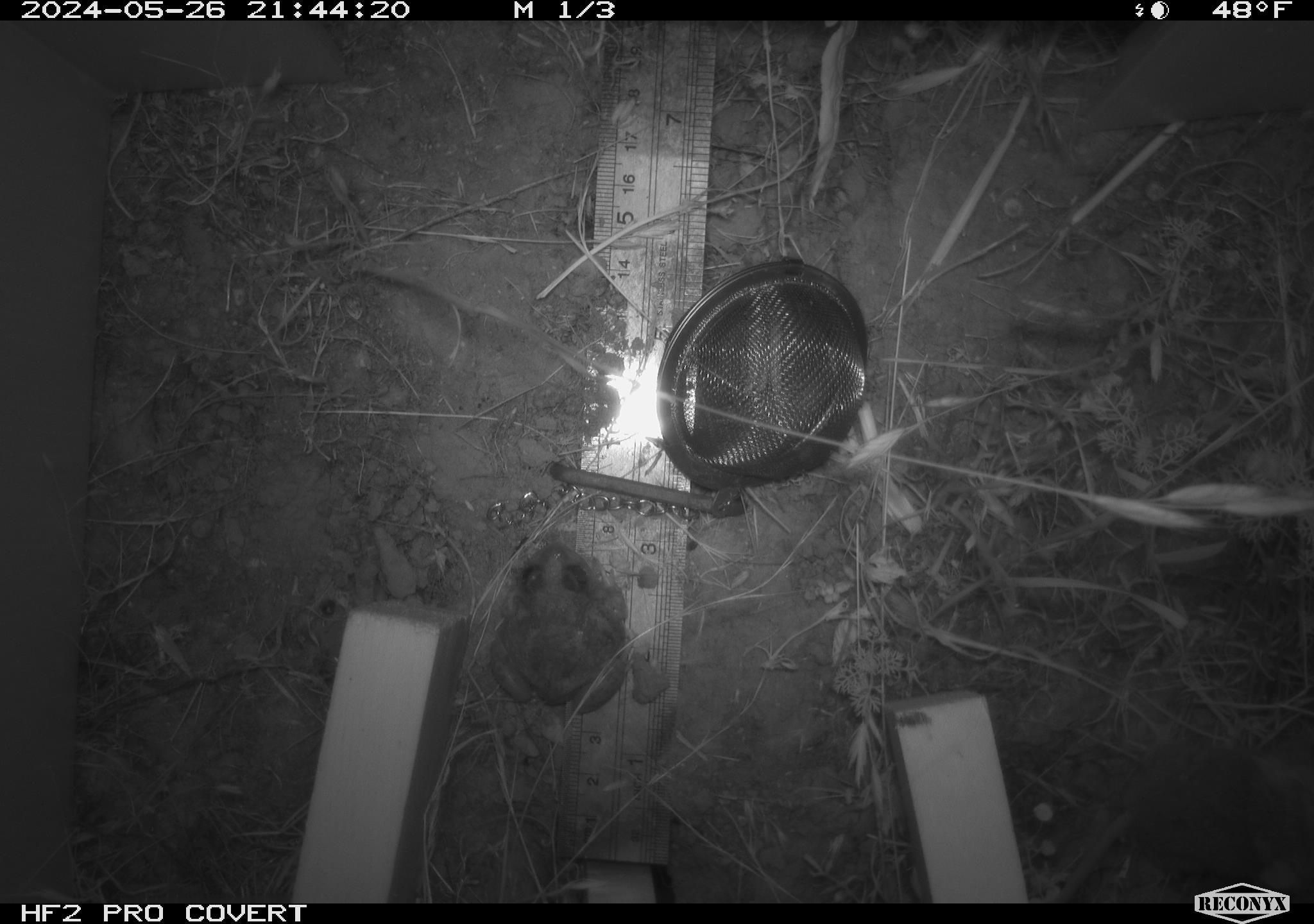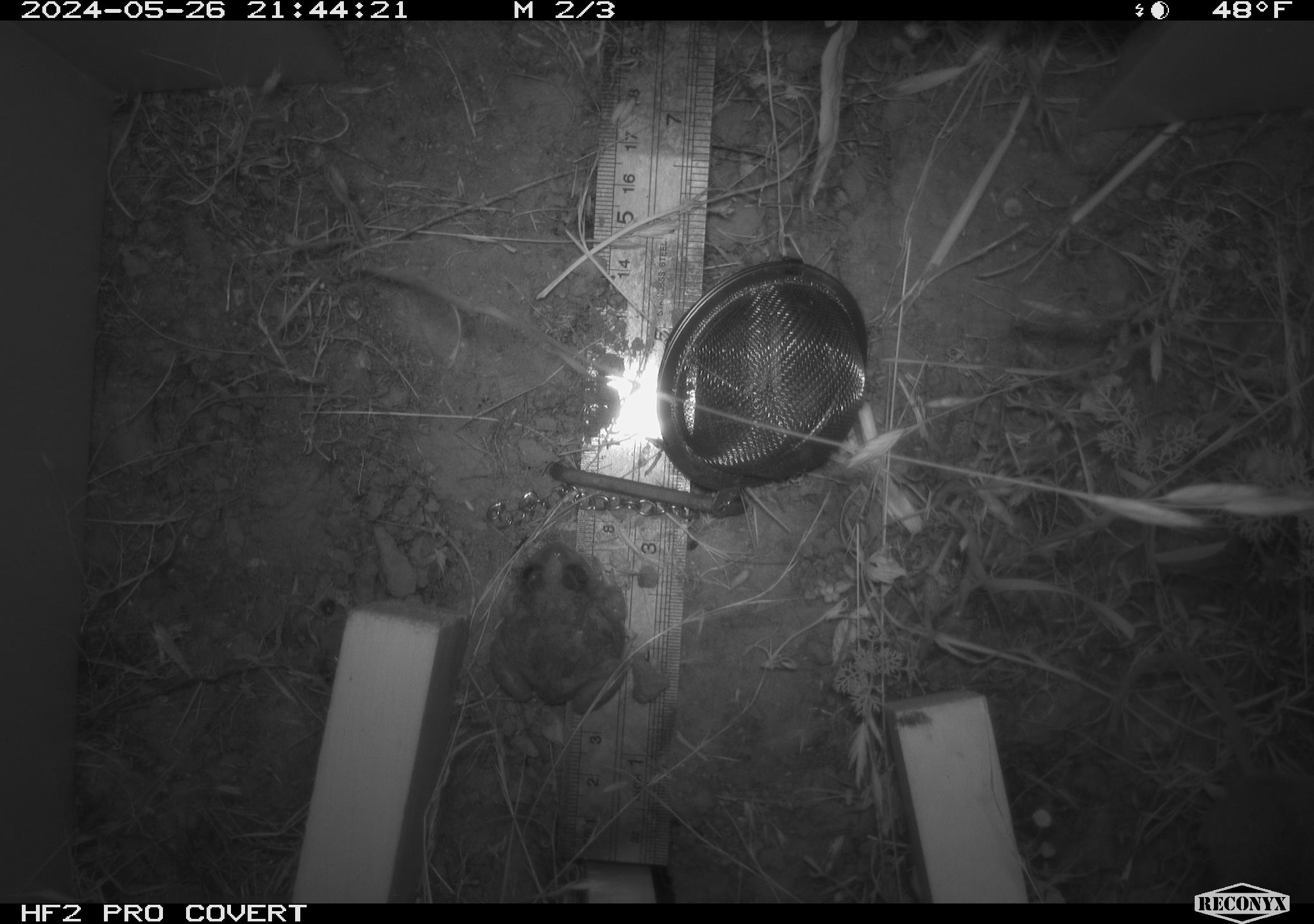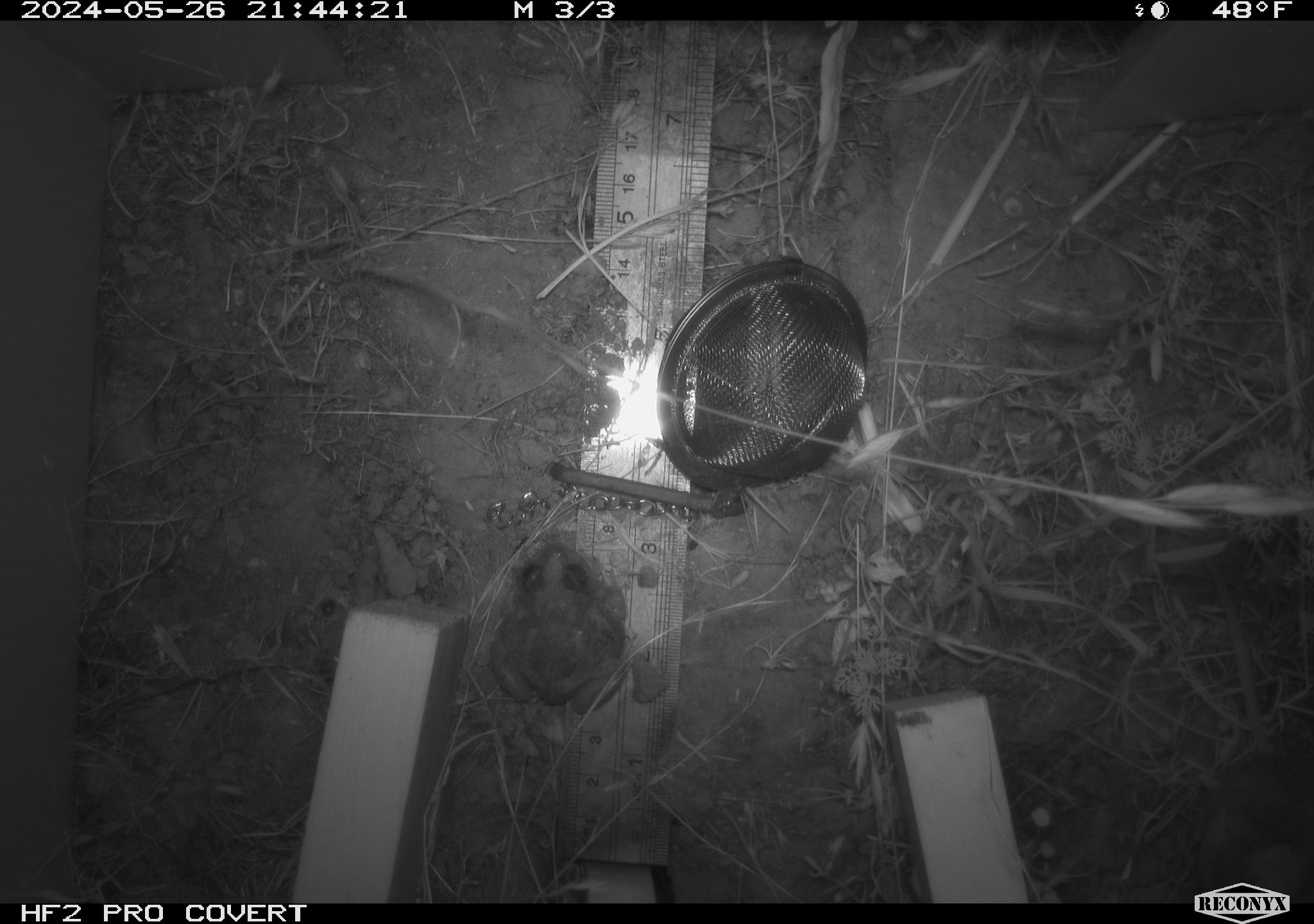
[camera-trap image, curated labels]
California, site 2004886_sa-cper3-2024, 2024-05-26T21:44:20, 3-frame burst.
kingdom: Animalia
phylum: Chordata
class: Amphibia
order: Anura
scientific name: Anura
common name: frogs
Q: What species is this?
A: Frogs (Anura).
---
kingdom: Animalia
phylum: Chordata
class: Mammalia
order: Rodentia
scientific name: Rodentia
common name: rodent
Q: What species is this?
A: Rodent (Rodentia).